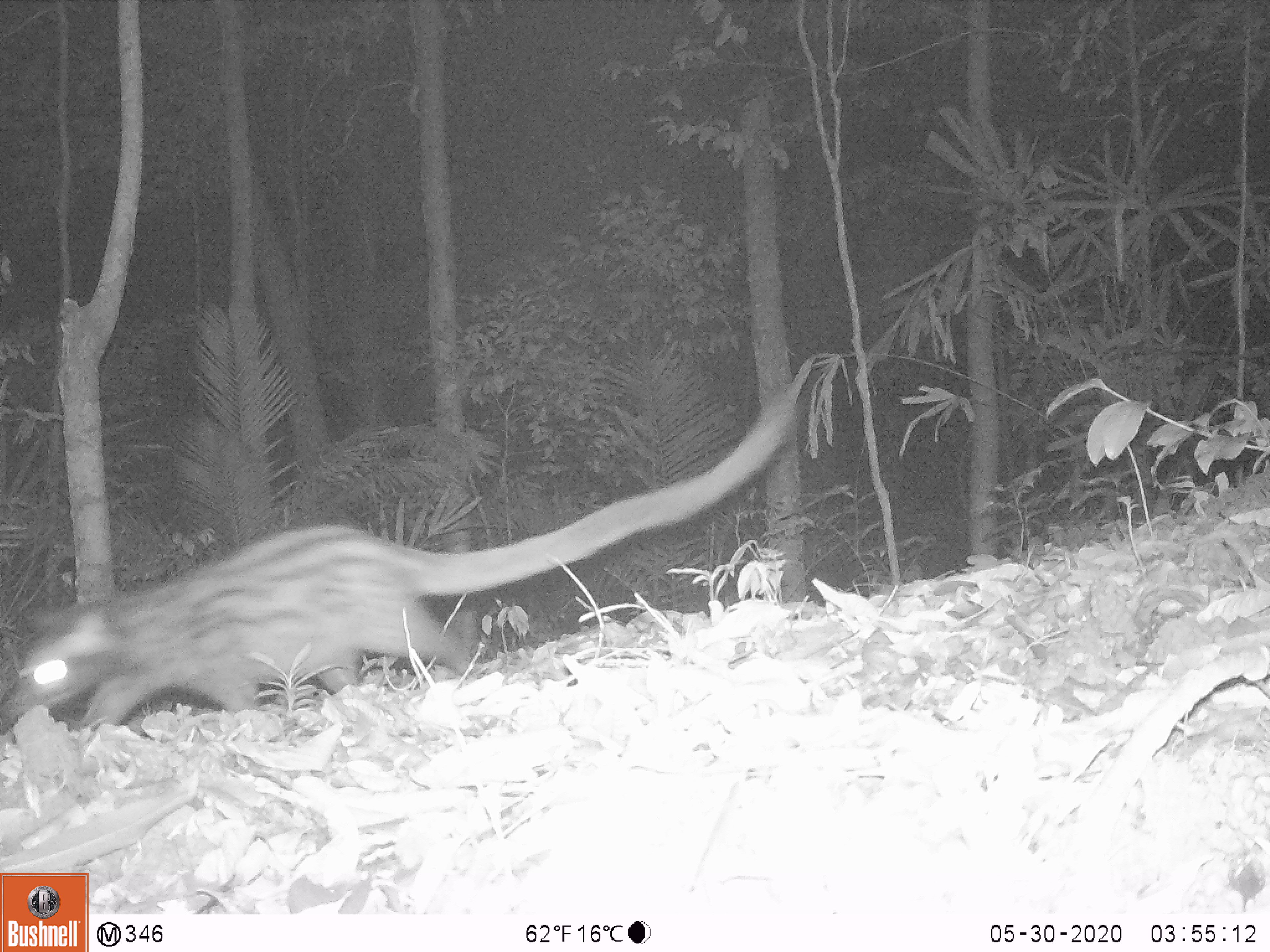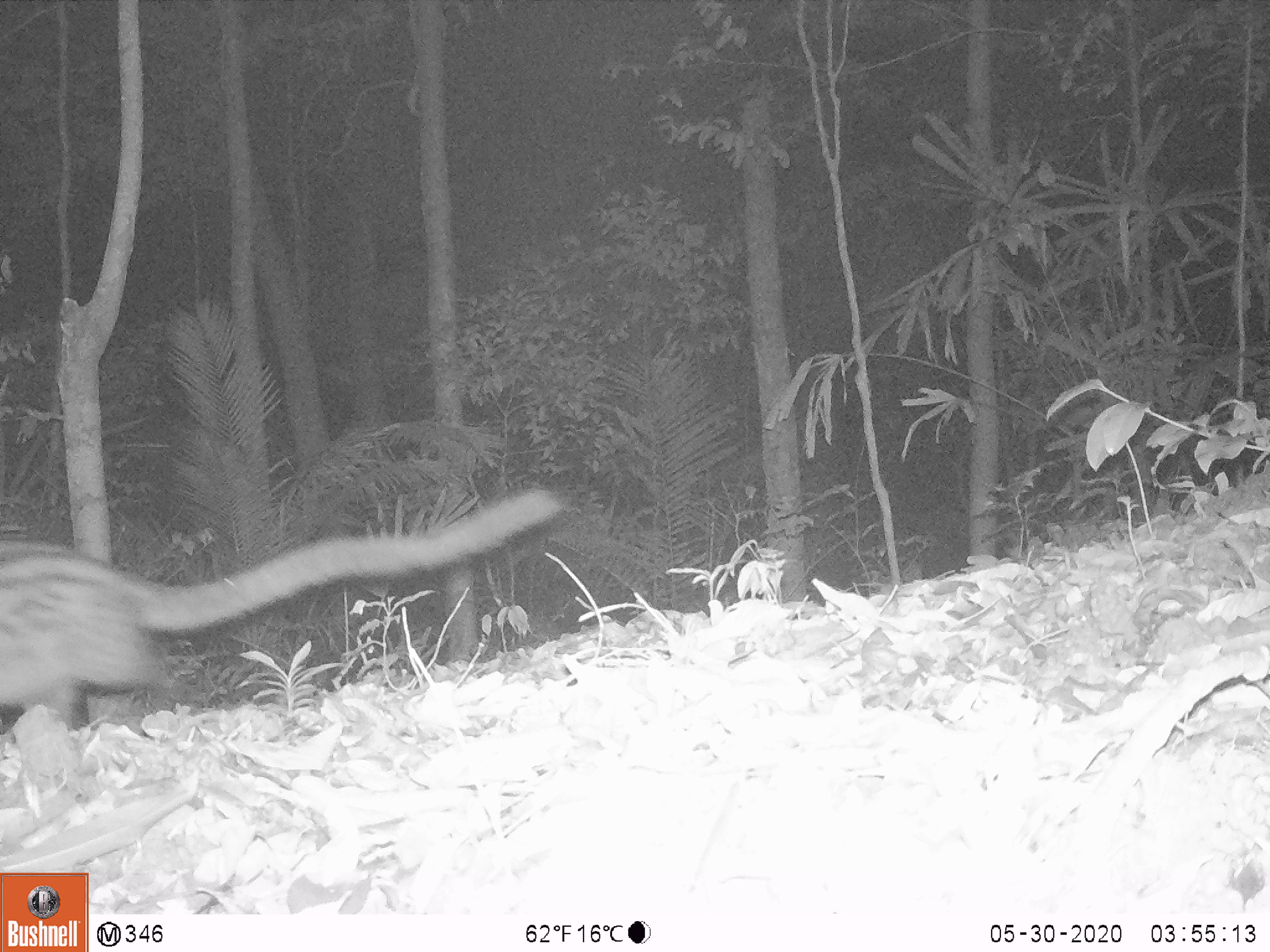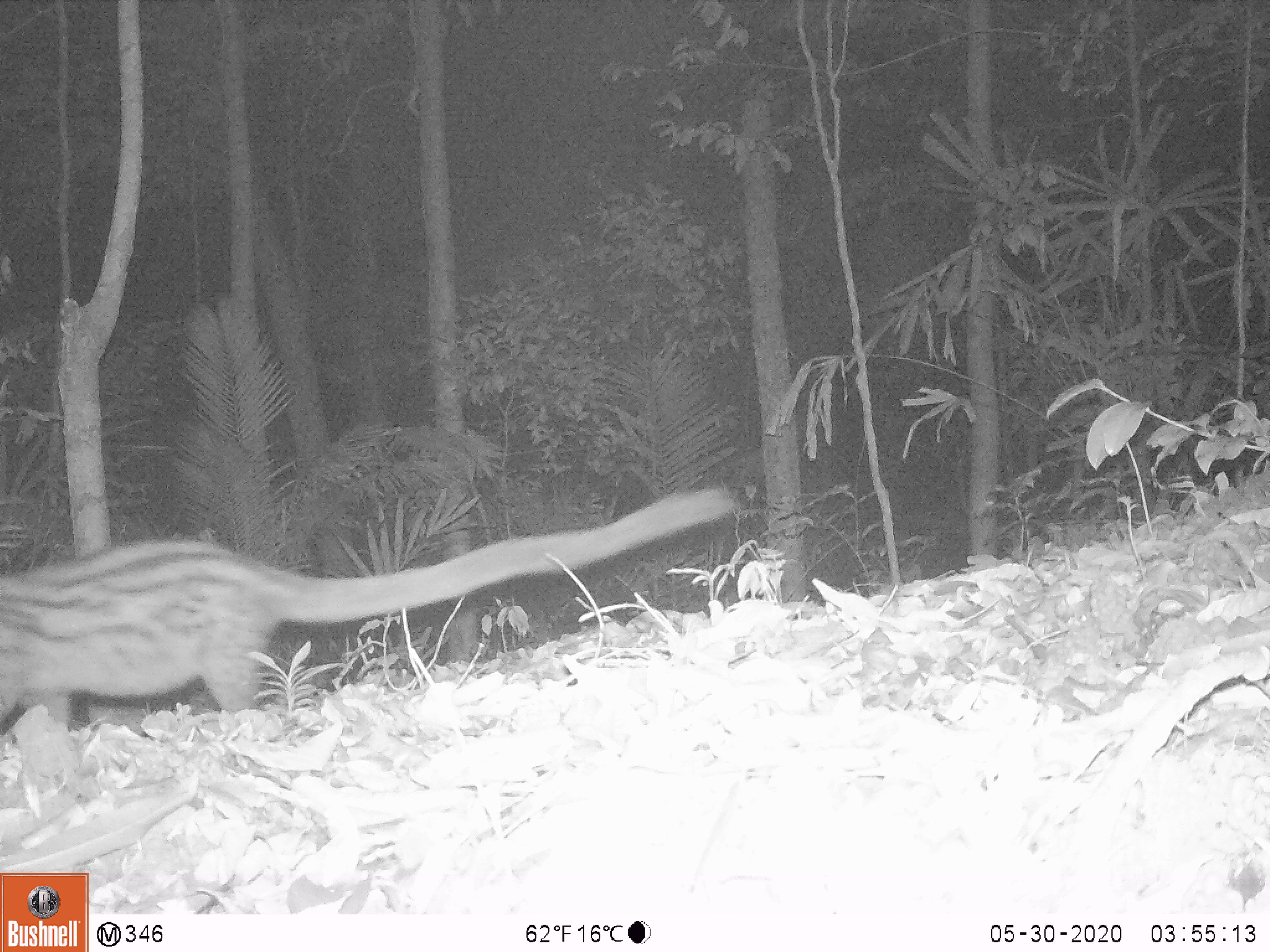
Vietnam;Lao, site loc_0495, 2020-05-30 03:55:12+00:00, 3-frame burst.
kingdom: Animalia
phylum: Chordata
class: Mammalia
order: Carnivora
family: Viverridae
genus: Paradoxurus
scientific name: Paradoxurus hermaphroditus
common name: common palm civet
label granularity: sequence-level